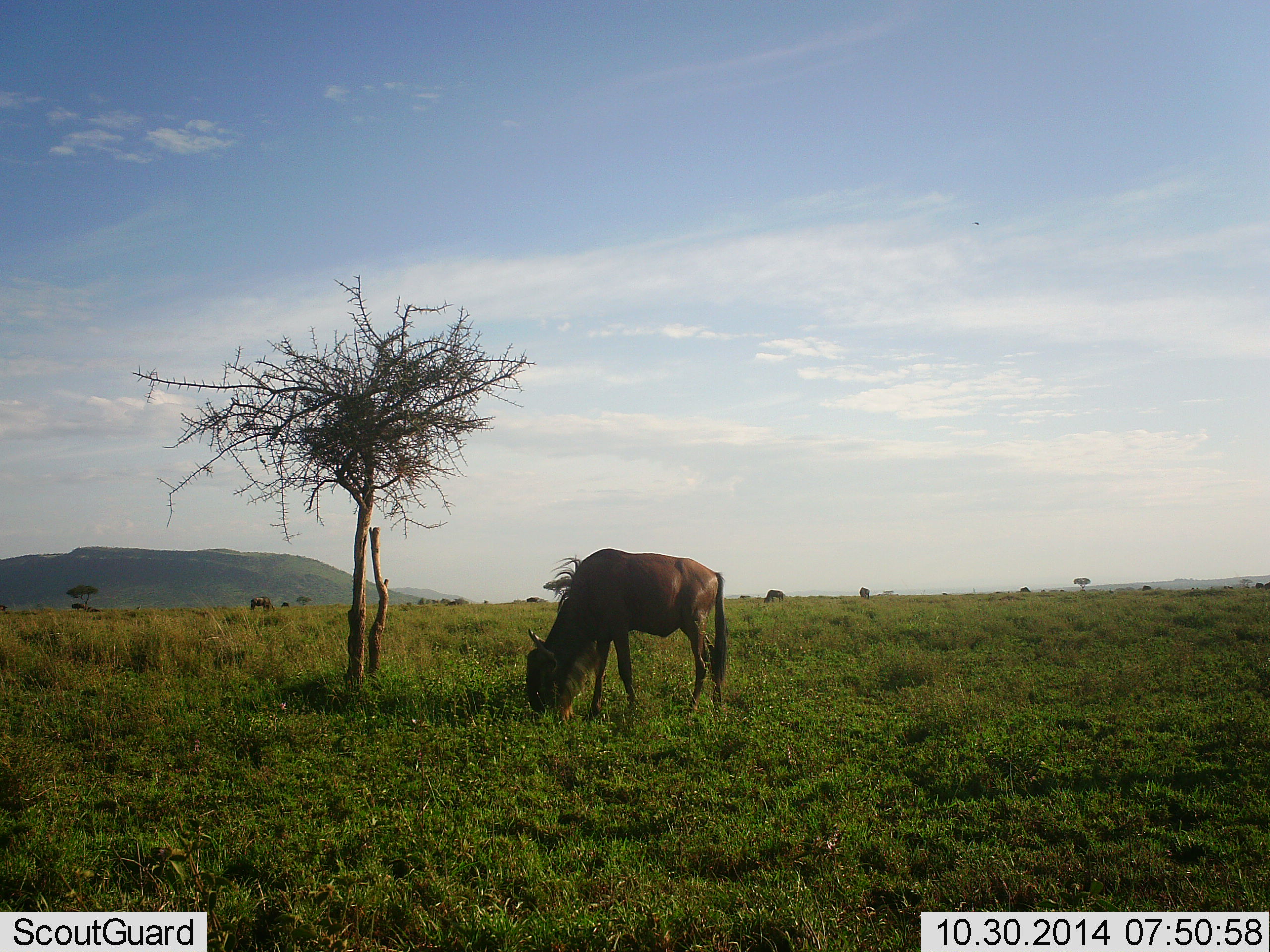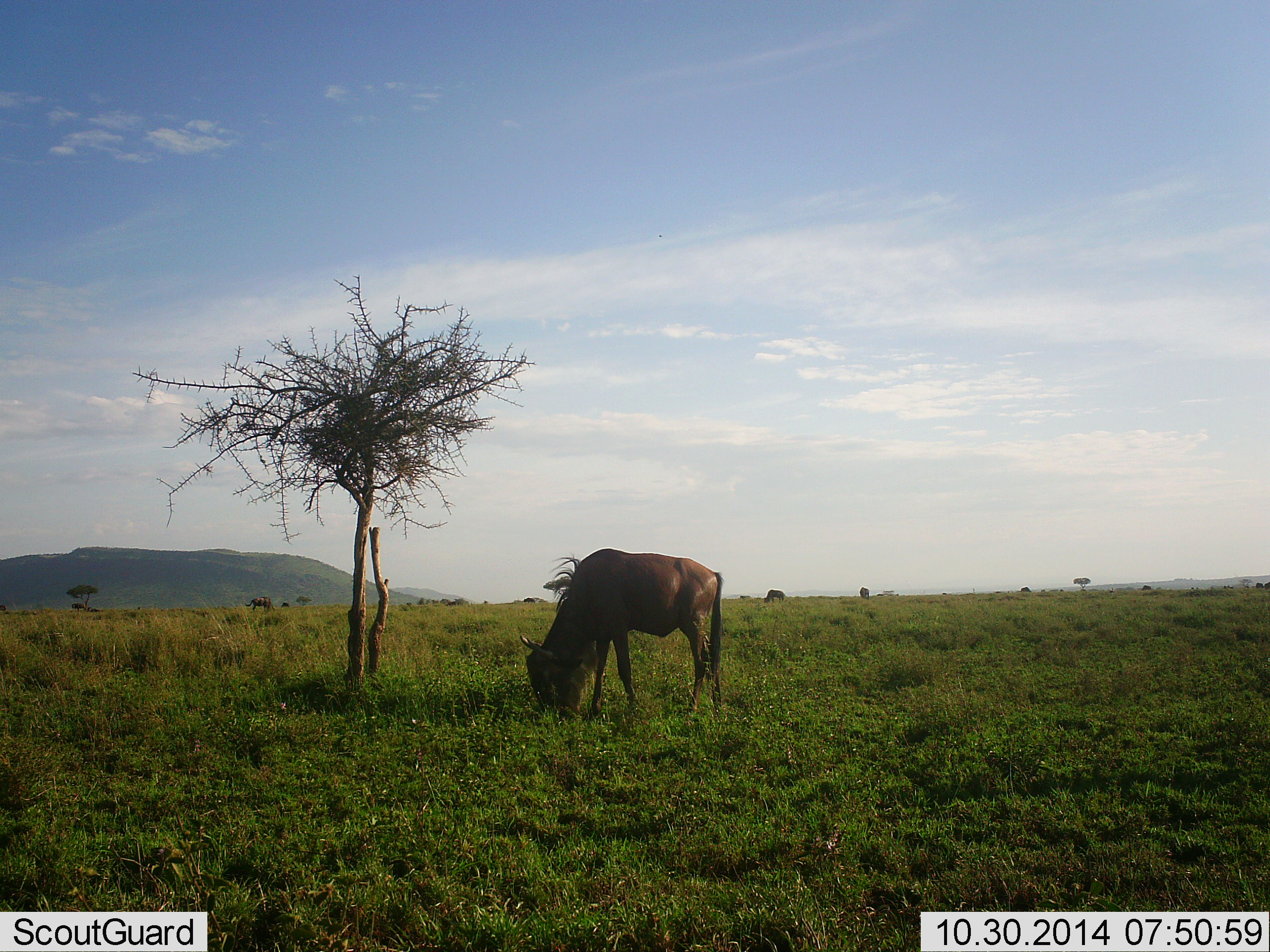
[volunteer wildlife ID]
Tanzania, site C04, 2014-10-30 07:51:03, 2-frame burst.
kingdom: Animalia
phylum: Chordata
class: Mammalia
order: Artiodactyla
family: Bovidae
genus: Connochaetes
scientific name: Connochaetes taurinus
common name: blue wildebeest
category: wildebeest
Wildebeest (blue wildebeest) (Connochaetes taurinus), count 3. Behavior (volunteer vote fractions): standing 40%, resting 0%, moving 0%, interacting 0%. Young present (vote fraction): 0%. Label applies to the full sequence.